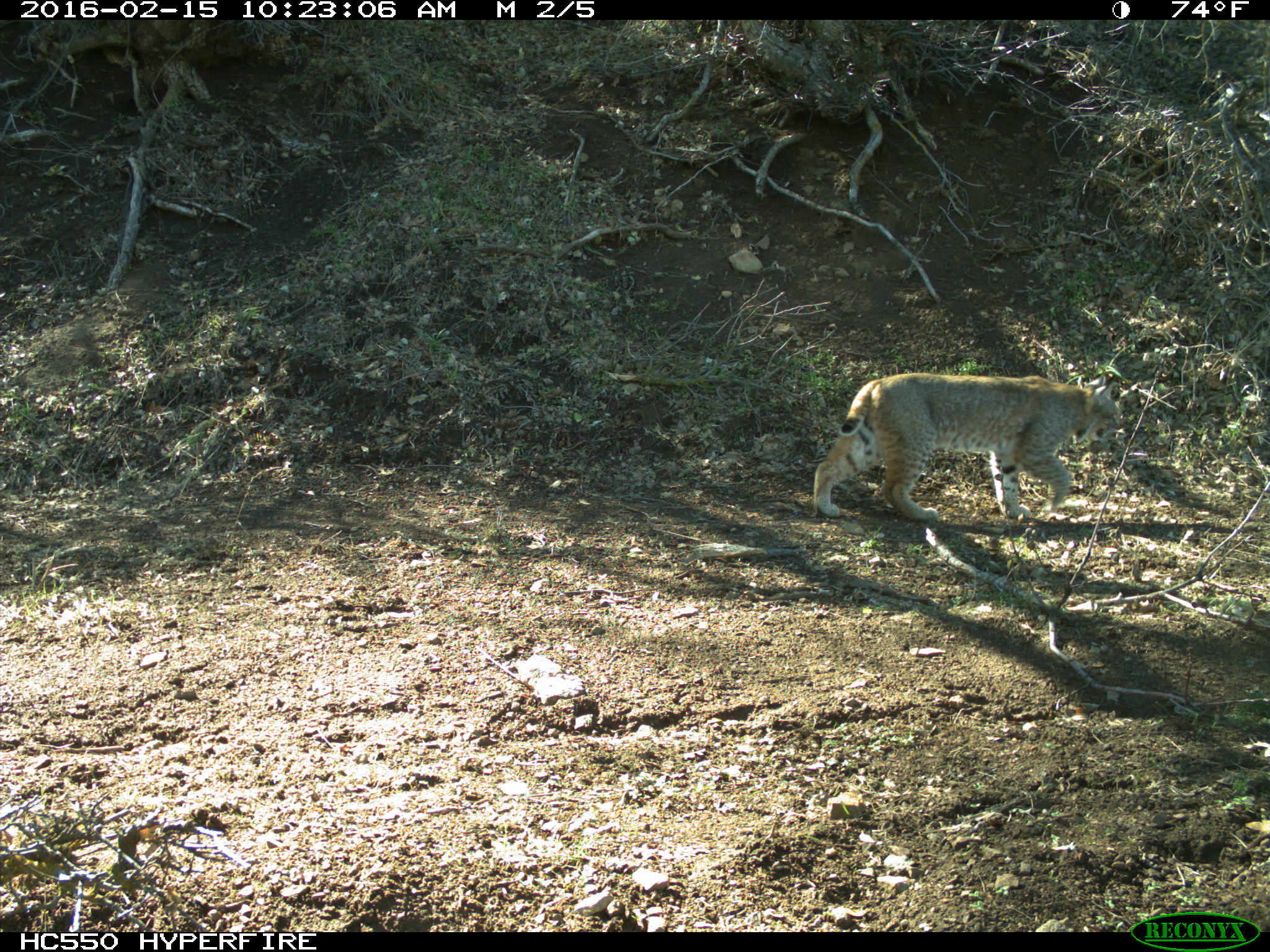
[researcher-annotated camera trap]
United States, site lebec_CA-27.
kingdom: Animalia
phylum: Chordata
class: Mammalia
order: Carnivora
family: Felidae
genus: Lynx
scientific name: Lynx rufus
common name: bobcat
Lynx rufus (bobcat).